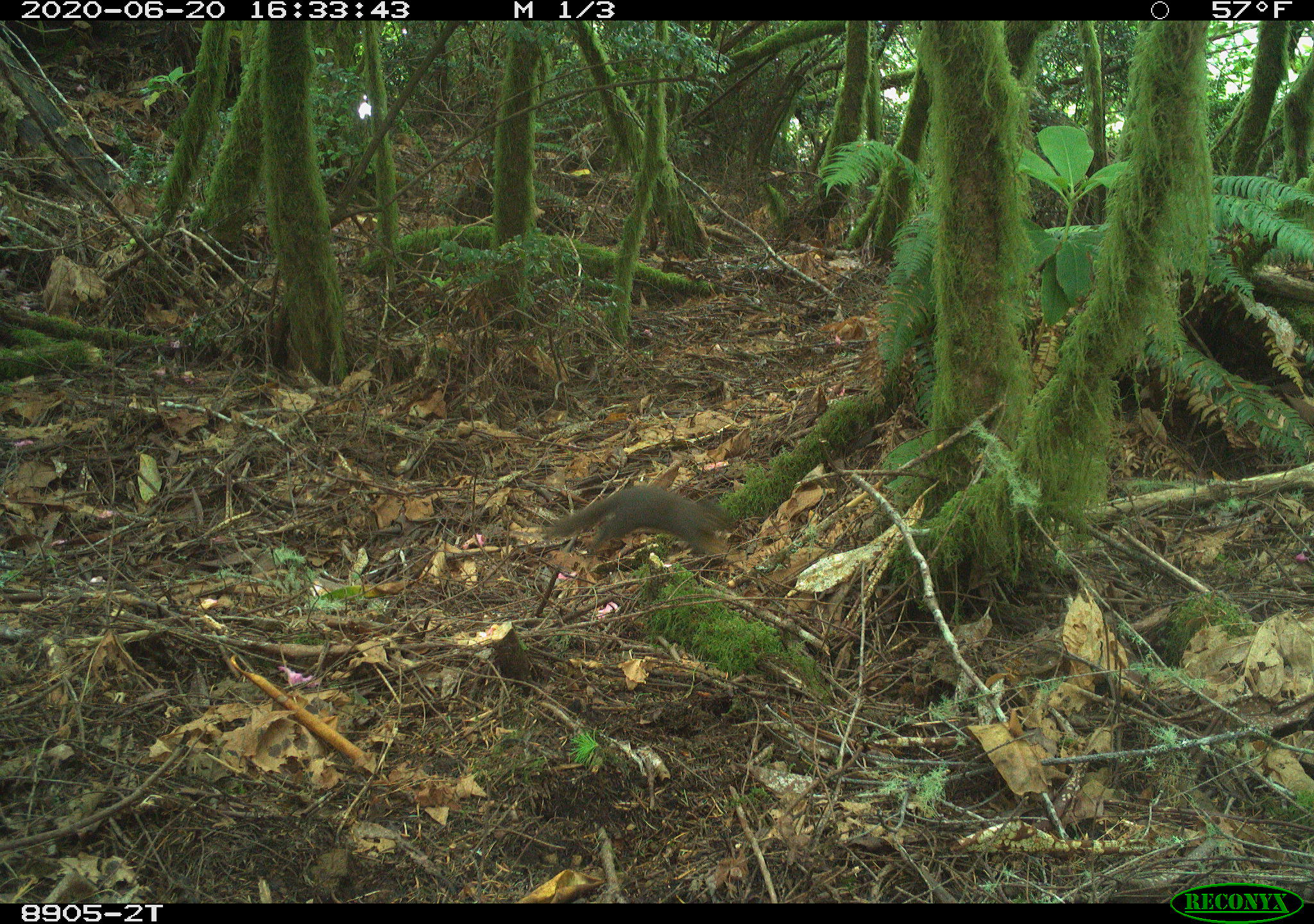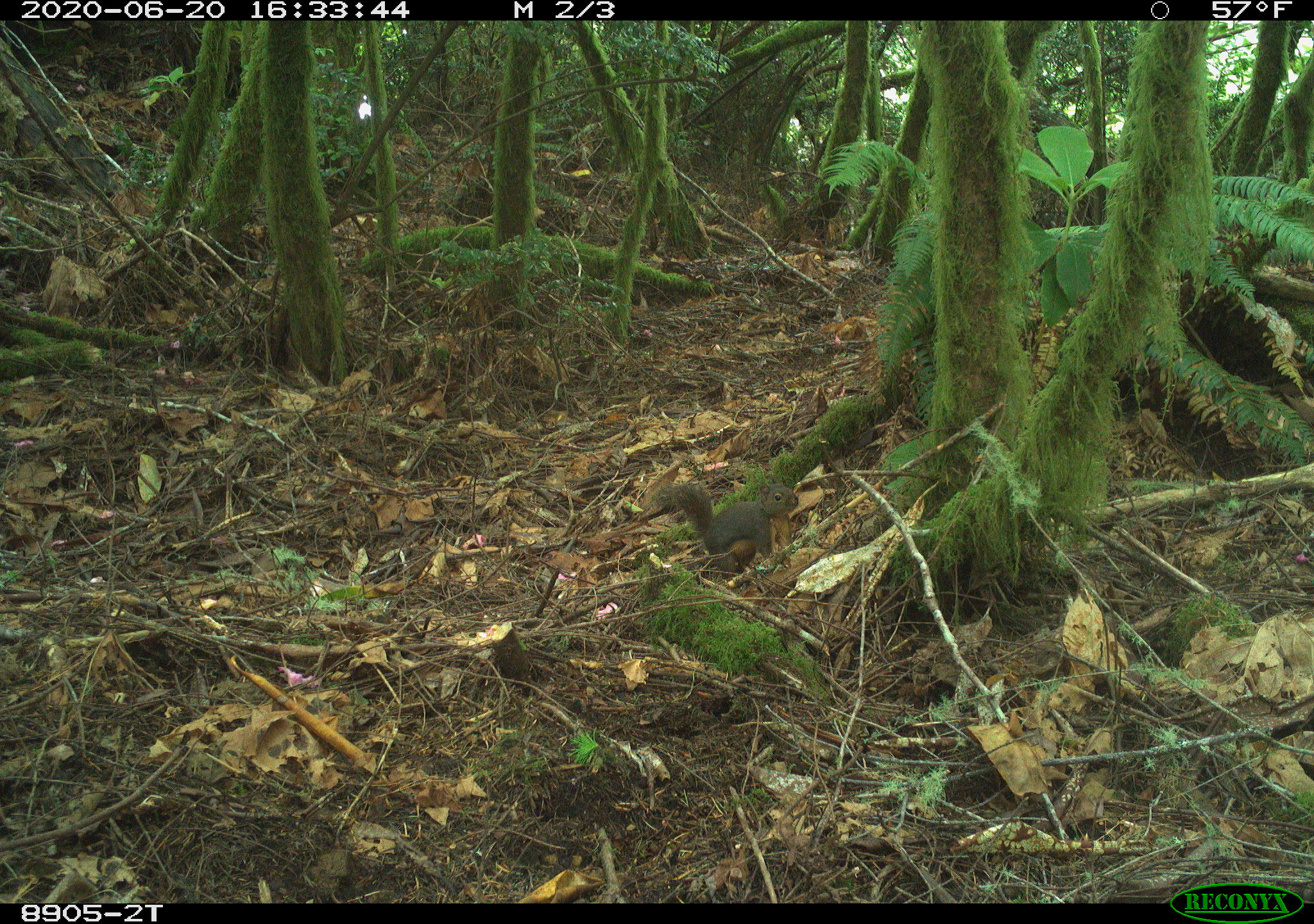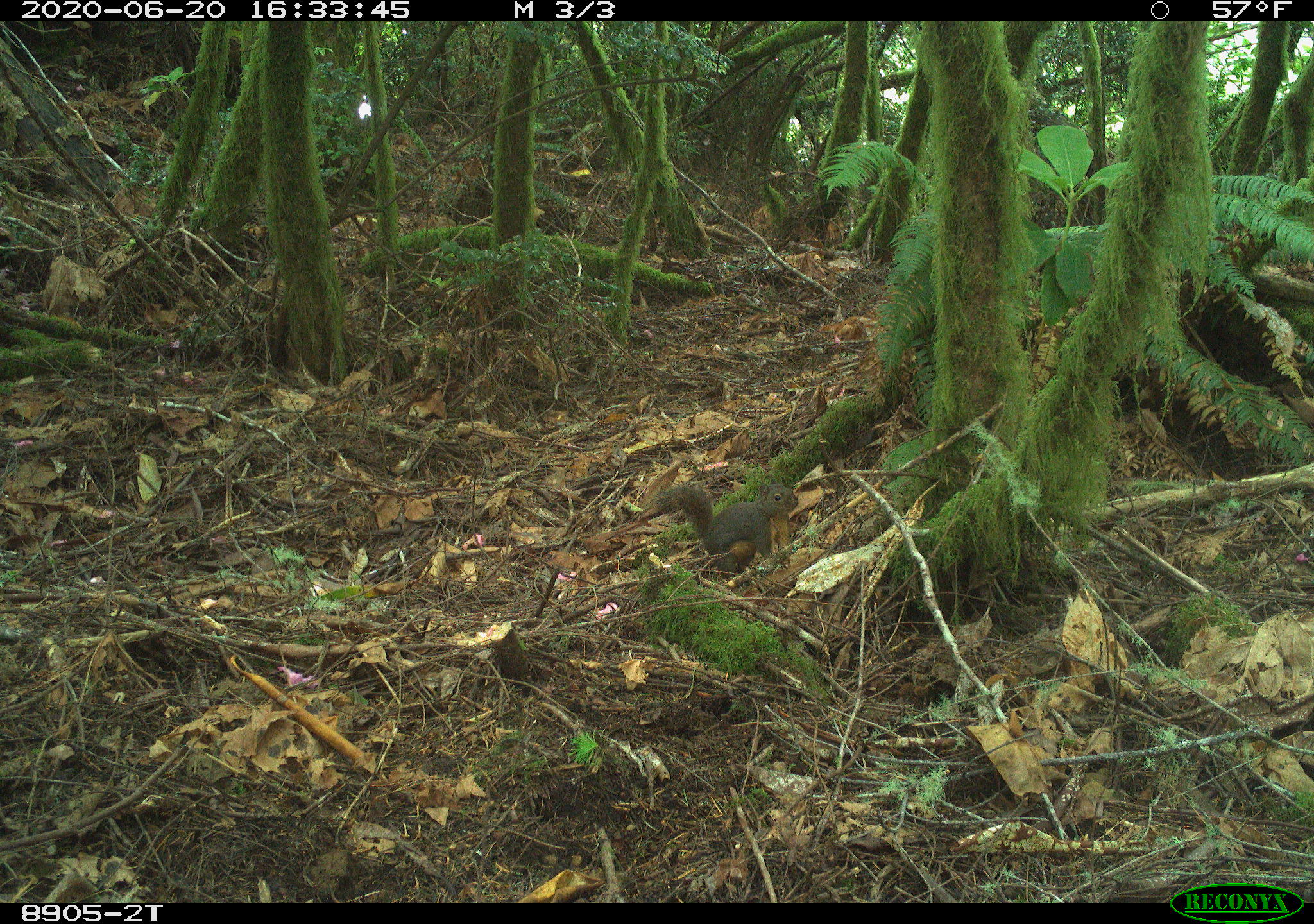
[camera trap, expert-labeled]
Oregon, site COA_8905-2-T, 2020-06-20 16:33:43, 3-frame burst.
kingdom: Animalia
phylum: Chordata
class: Mammalia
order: Rodentia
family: Sciuridae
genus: Tamiasciurus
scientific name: Tamiasciurus douglasii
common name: douglas squirrel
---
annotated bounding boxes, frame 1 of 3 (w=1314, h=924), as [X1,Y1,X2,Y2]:
douglas squirrel: [540,482,746,570]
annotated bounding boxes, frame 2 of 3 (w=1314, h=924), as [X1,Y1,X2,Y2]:
douglas squirrel: [650,478,803,564]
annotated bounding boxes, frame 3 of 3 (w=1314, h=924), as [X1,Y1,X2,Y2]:
douglas squirrel: [651,478,803,569]